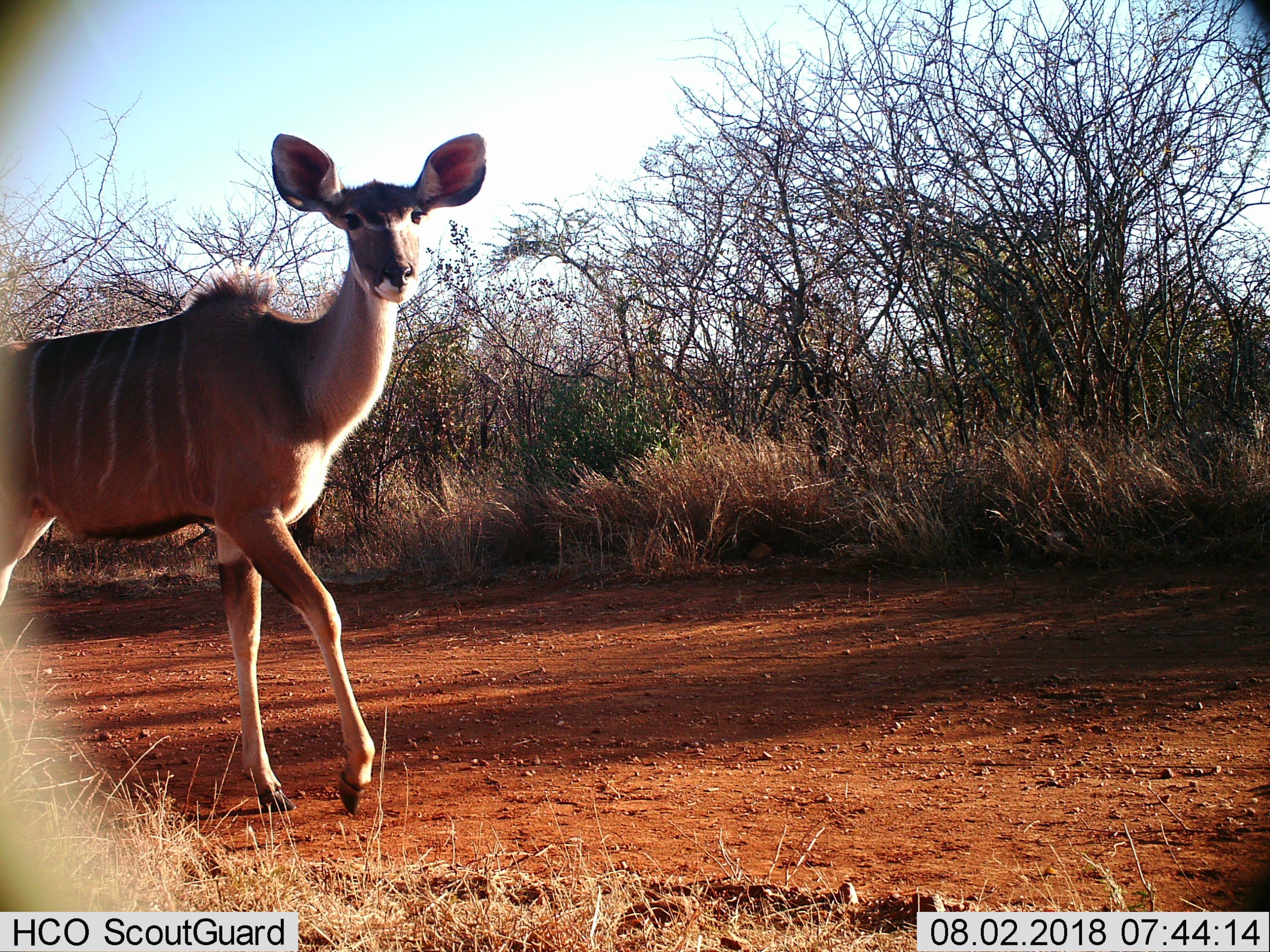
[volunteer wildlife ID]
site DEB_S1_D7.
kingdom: Animalia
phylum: Chordata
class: Mammalia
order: Artiodactyla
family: Bovidae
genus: Tragelaphus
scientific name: Tragelaphus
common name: kudu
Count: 1.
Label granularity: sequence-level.